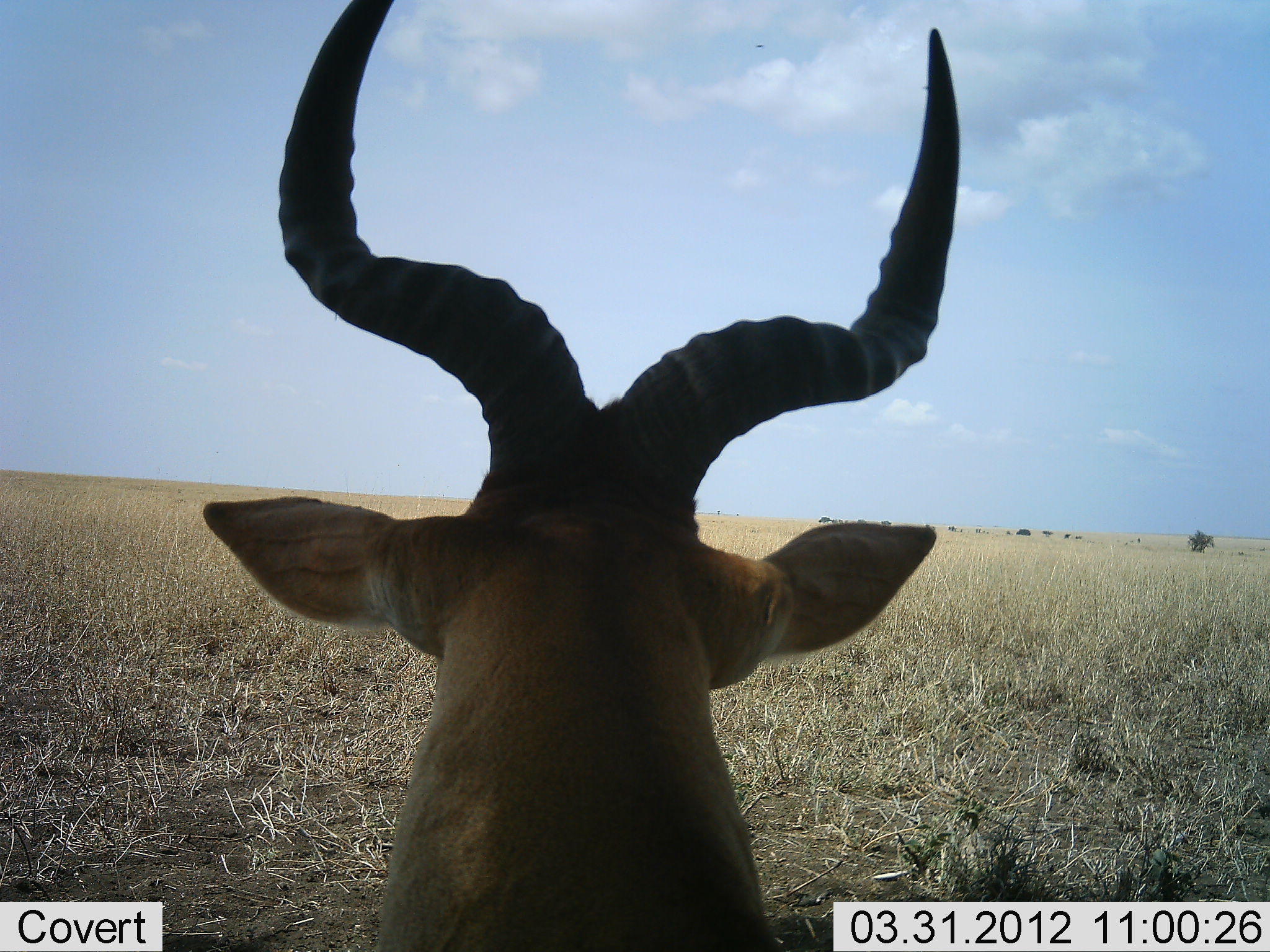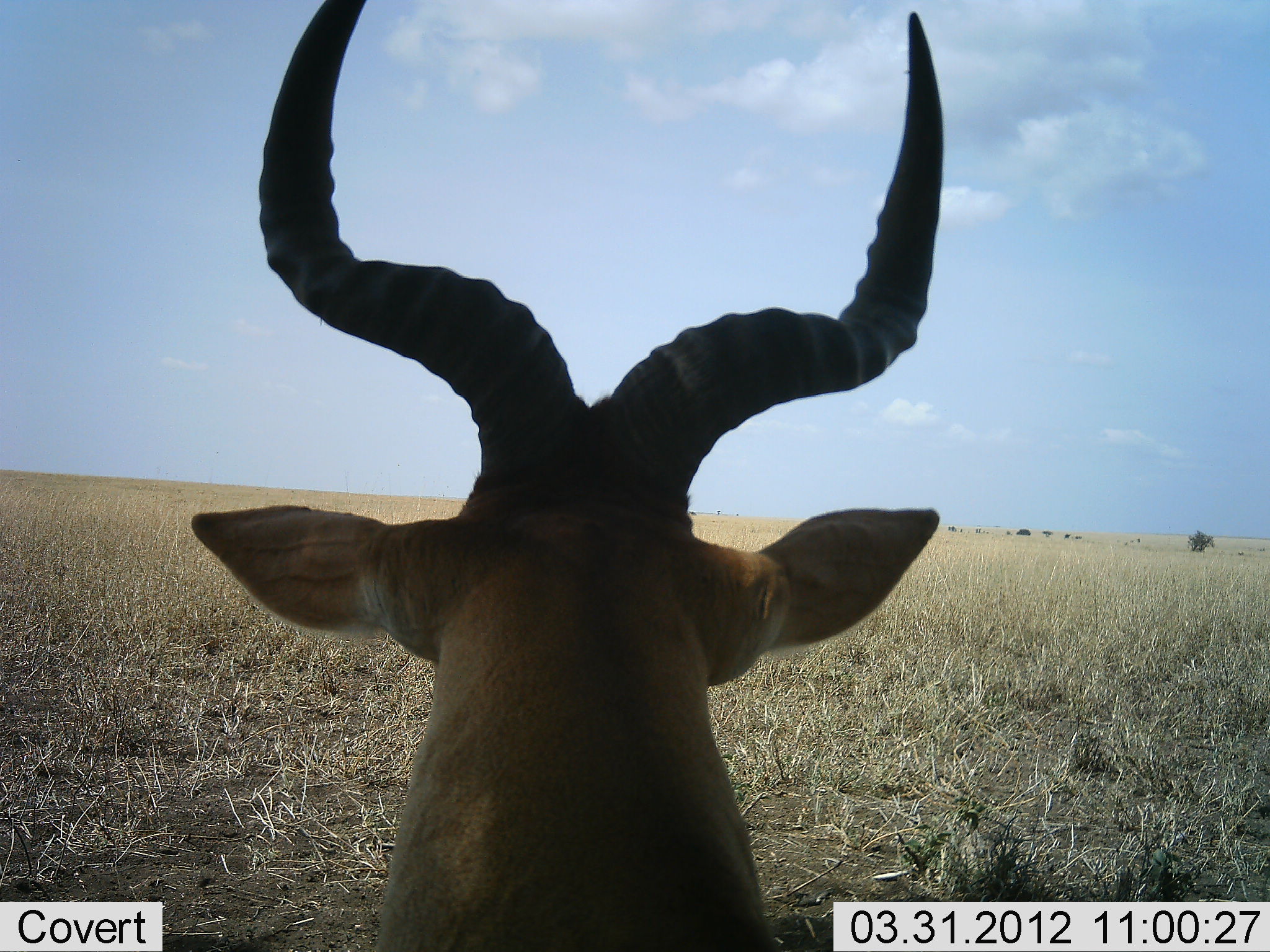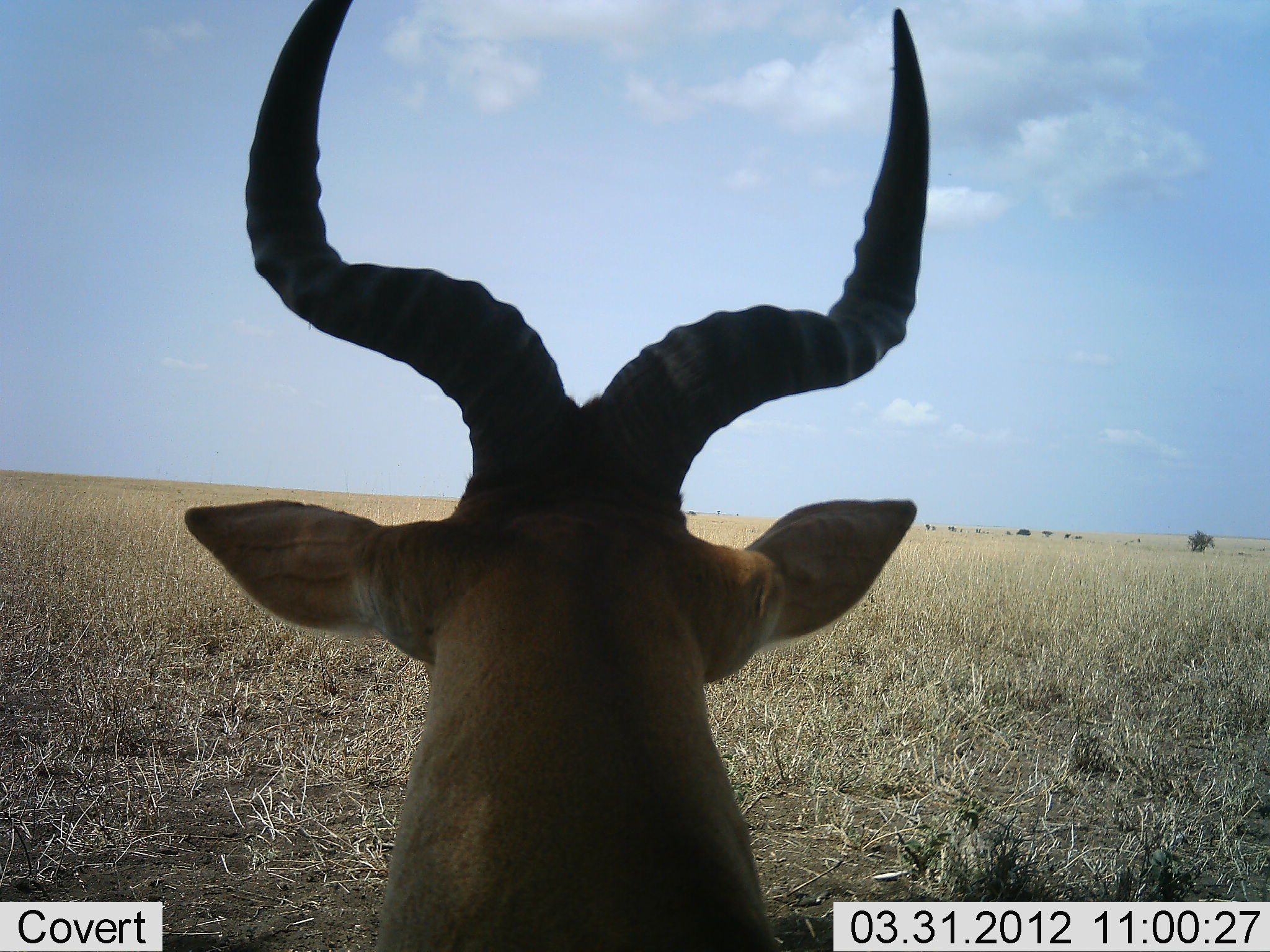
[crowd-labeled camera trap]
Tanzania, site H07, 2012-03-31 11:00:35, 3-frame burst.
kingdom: Animalia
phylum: Chordata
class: Mammalia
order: Artiodactyla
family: Bovidae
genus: Alcelaphus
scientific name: Alcelaphus buselaphus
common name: hartebeest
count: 1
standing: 56%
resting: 40%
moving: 4%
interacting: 0%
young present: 0%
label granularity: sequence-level